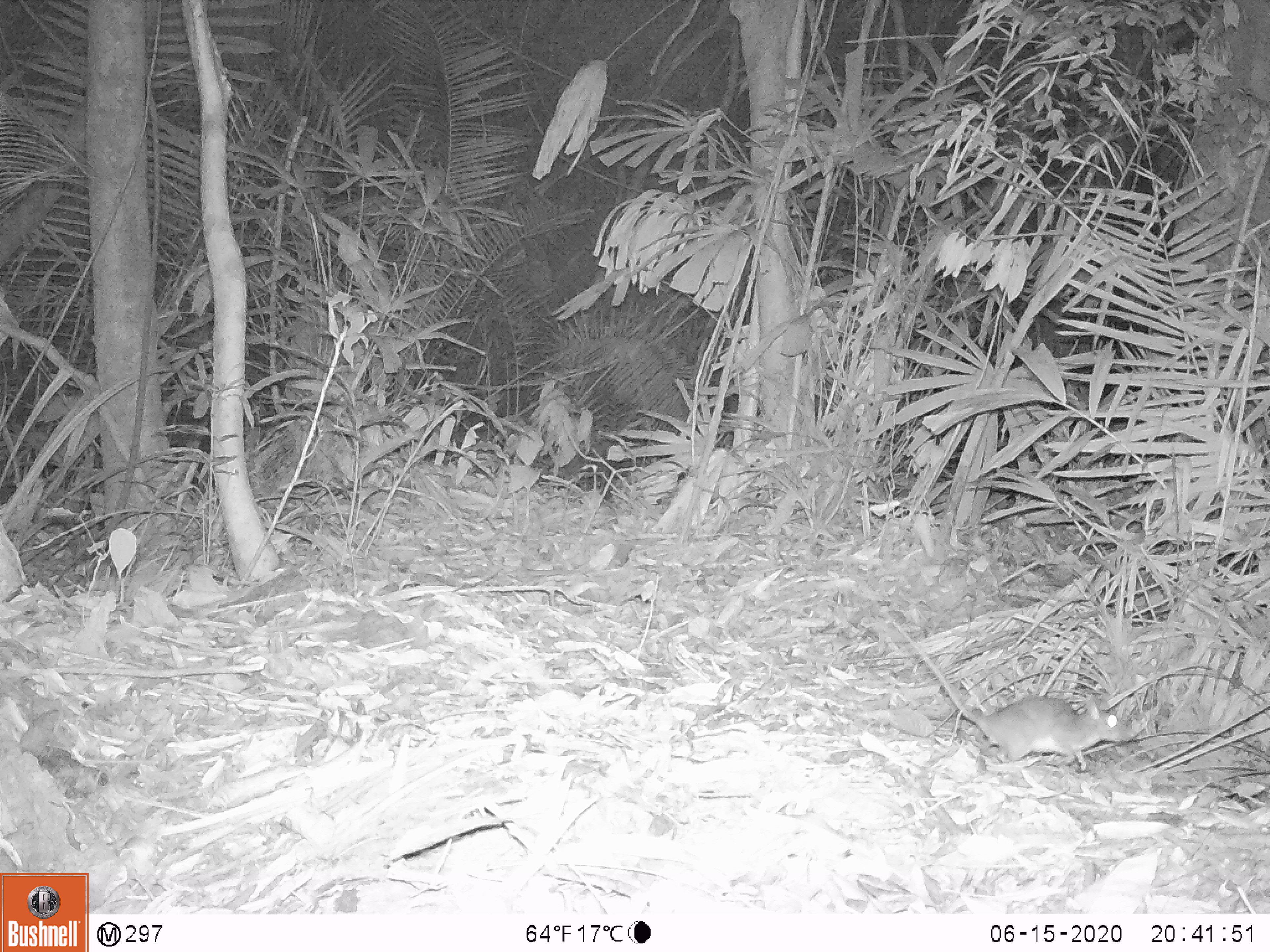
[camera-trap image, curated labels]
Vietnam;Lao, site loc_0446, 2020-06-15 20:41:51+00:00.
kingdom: Animalia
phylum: Chordata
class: Mammalia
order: Rodentia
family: Muridae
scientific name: Muridae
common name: old-world mice and rats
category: unidentified murid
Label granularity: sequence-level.